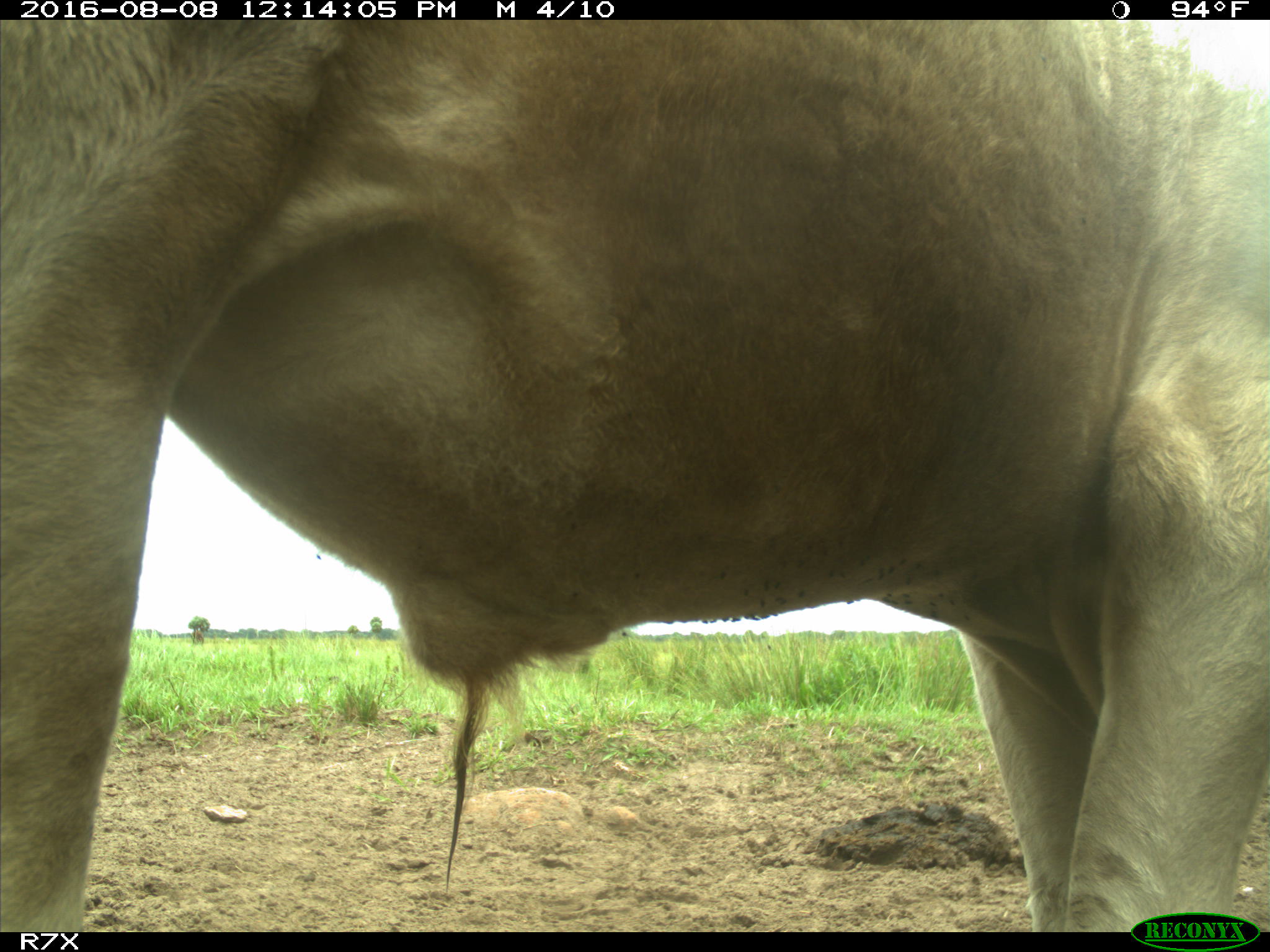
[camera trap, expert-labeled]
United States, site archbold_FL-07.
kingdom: Animalia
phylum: Chordata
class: Mammalia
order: Artiodactyla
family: Bovidae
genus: Bos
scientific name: Bos taurus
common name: domestic cow